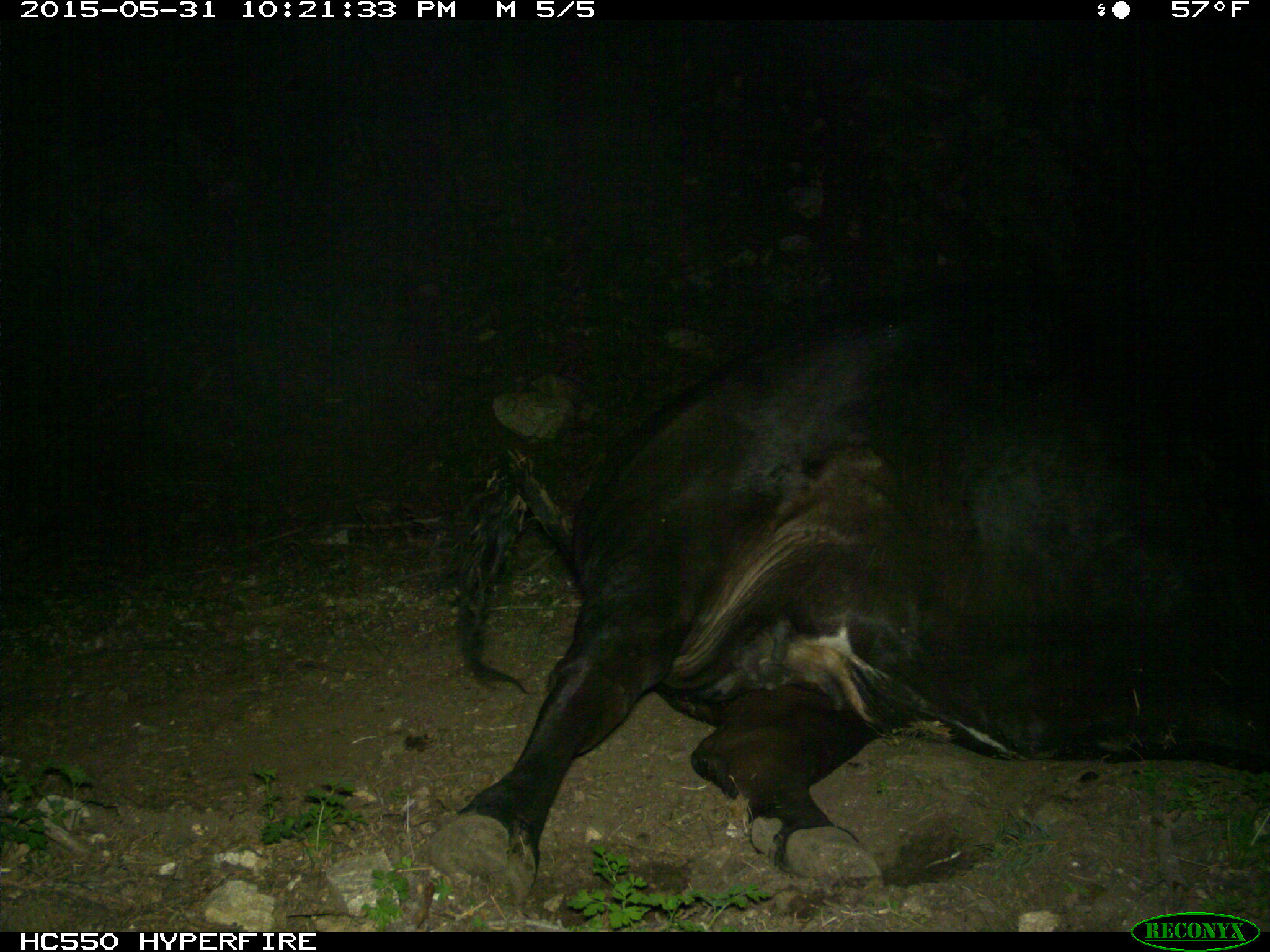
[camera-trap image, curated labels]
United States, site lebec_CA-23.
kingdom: Animalia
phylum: Chordata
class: Mammalia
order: Artiodactyla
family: Bovidae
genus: Bos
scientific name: Bos taurus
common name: domestic cow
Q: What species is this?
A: Bos taurus (domestic cow).